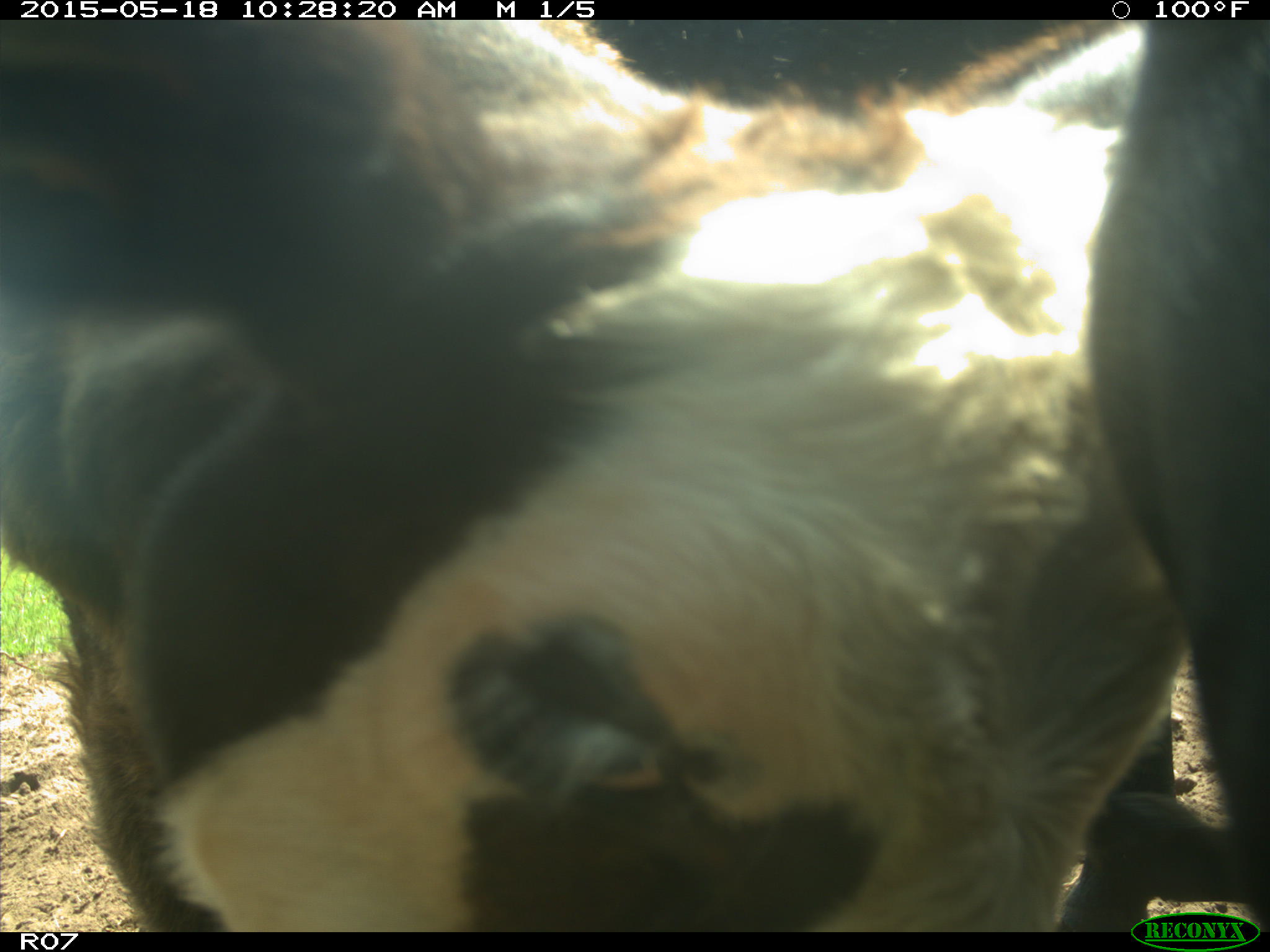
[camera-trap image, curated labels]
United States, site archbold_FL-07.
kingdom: Animalia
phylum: Chordata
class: Mammalia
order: Artiodactyla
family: Bovidae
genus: Bos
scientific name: Bos taurus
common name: domestic cow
Bos taurus (domestic cow).